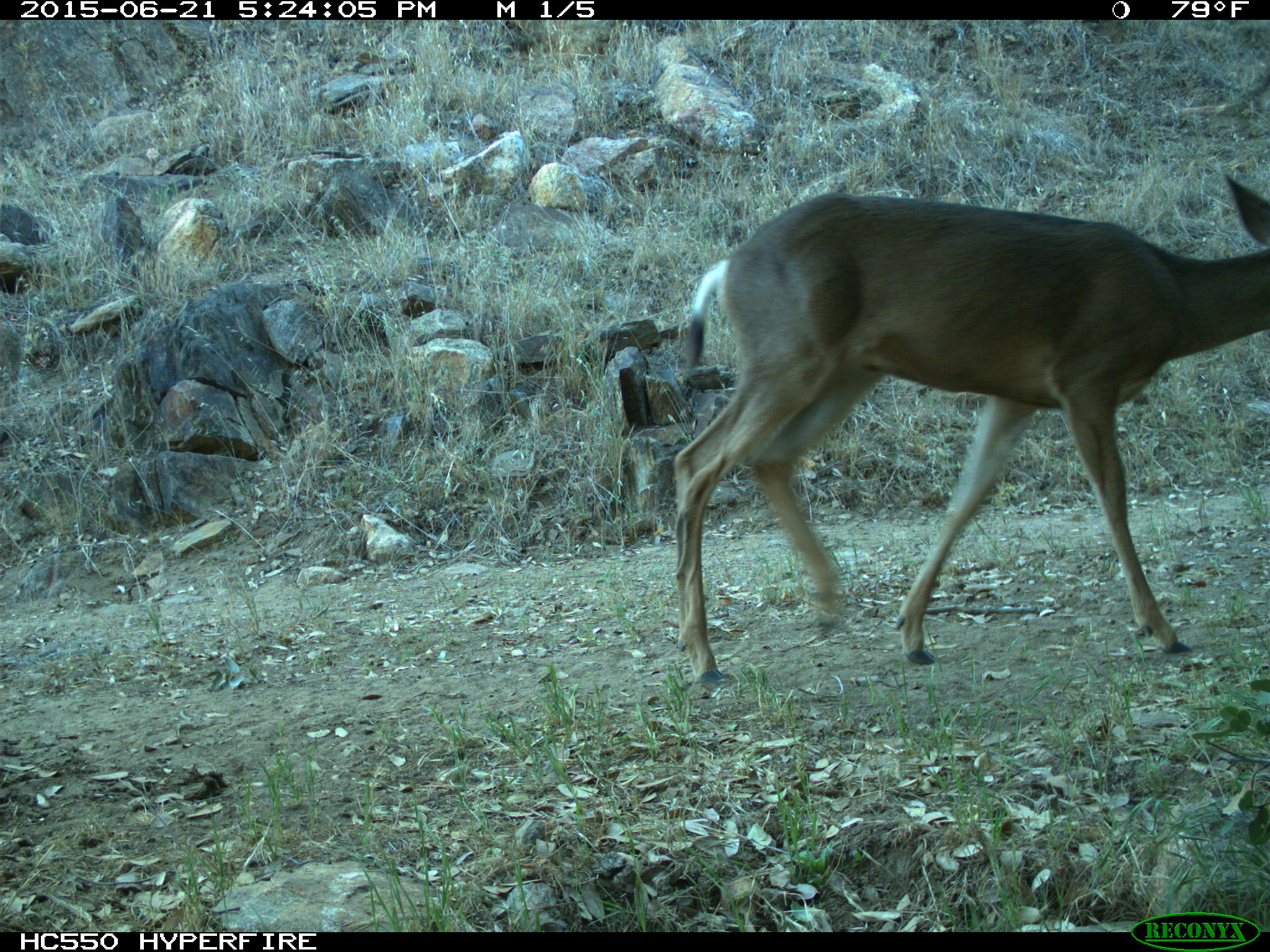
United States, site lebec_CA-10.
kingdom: Animalia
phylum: Chordata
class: Mammalia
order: Artiodactyla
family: Cervidae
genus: Odocoileus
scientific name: Odocoileus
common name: deer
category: unidentified deer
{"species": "unidentified deer (deer) (Odocoileus)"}